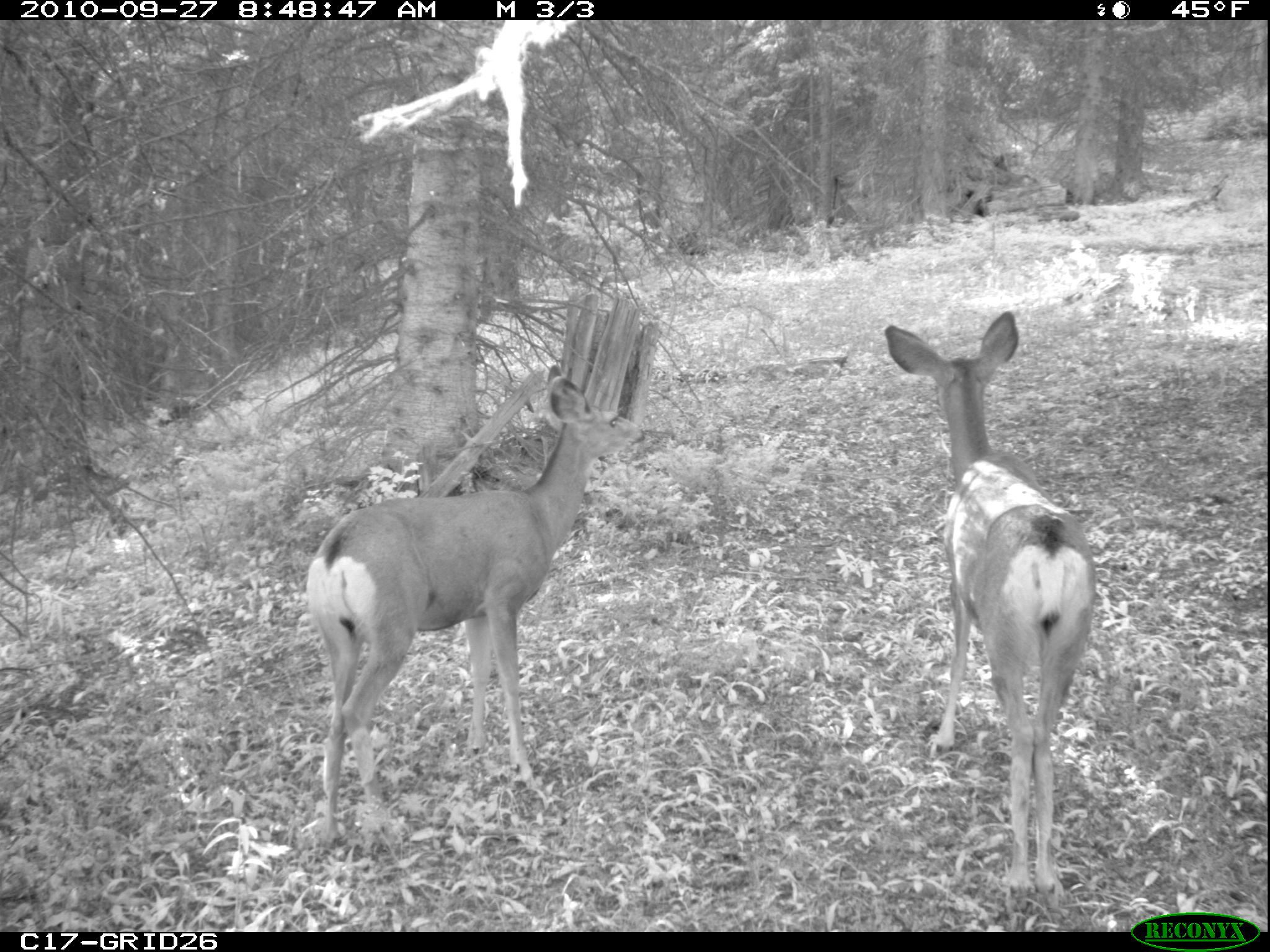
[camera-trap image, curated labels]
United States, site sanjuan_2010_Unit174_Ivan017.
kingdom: Animalia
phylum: Chordata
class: Mammalia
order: Artiodactyla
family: Cervidae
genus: Odocoileus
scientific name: Odocoileus hemionus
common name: mule deer